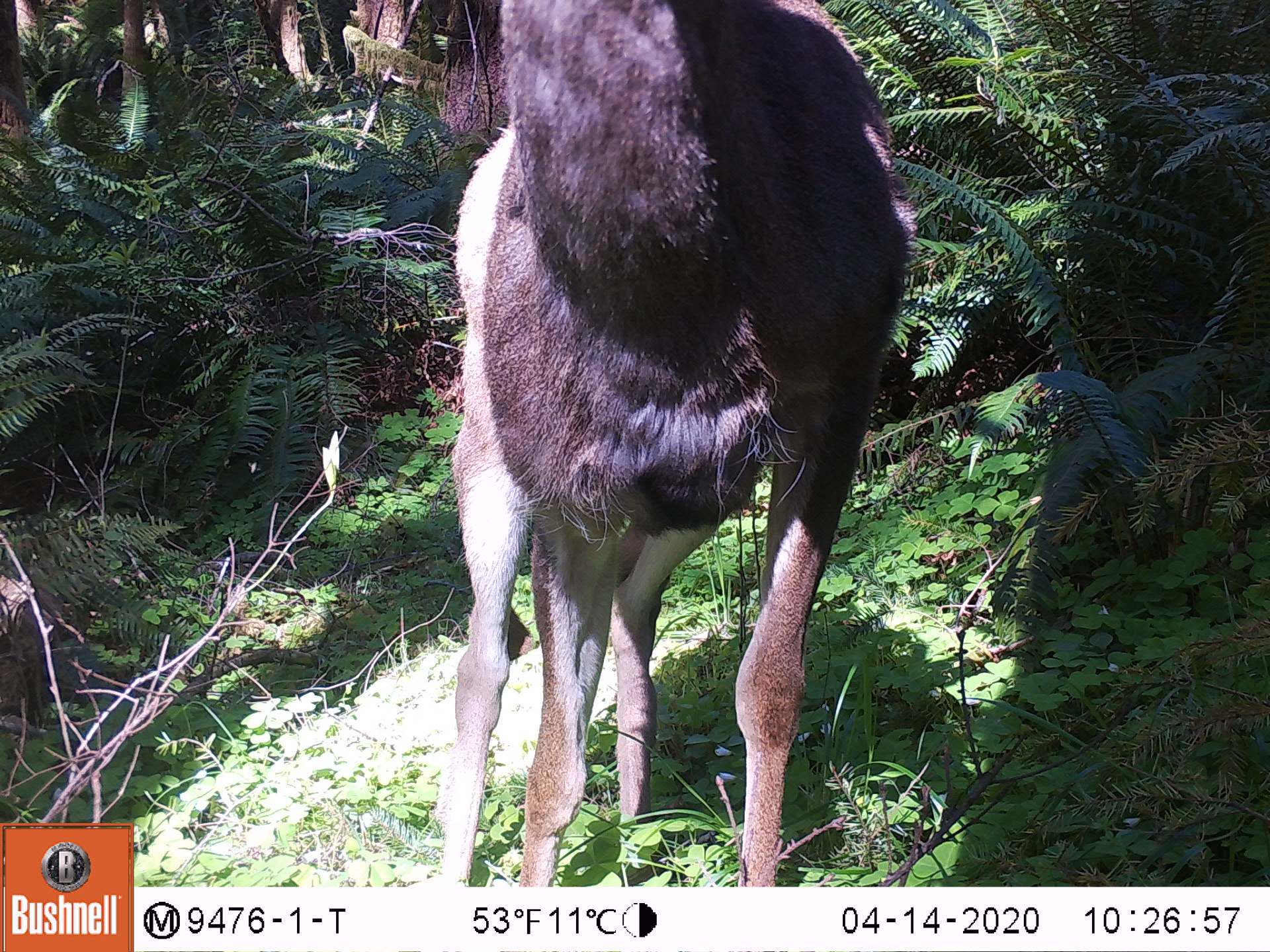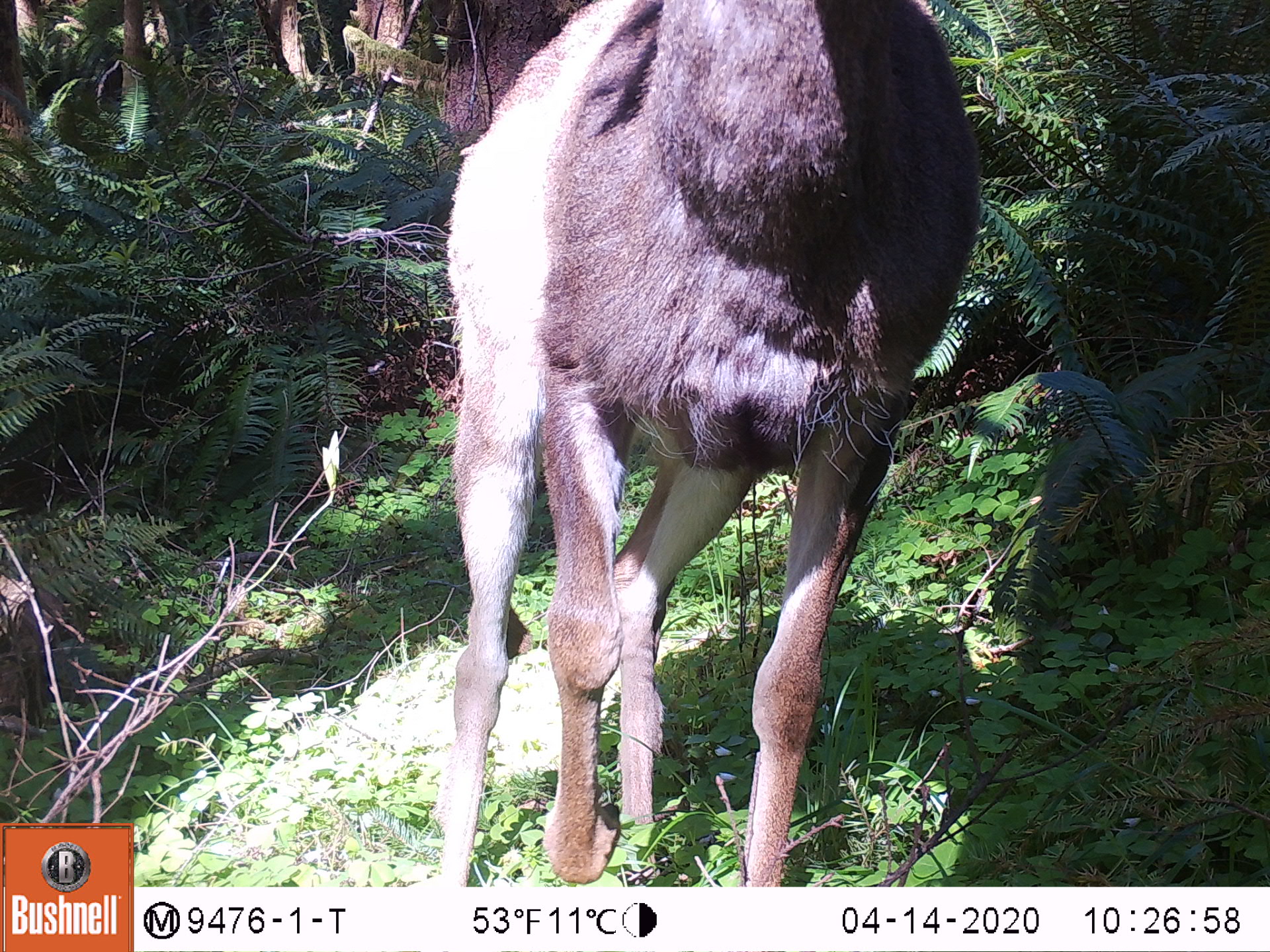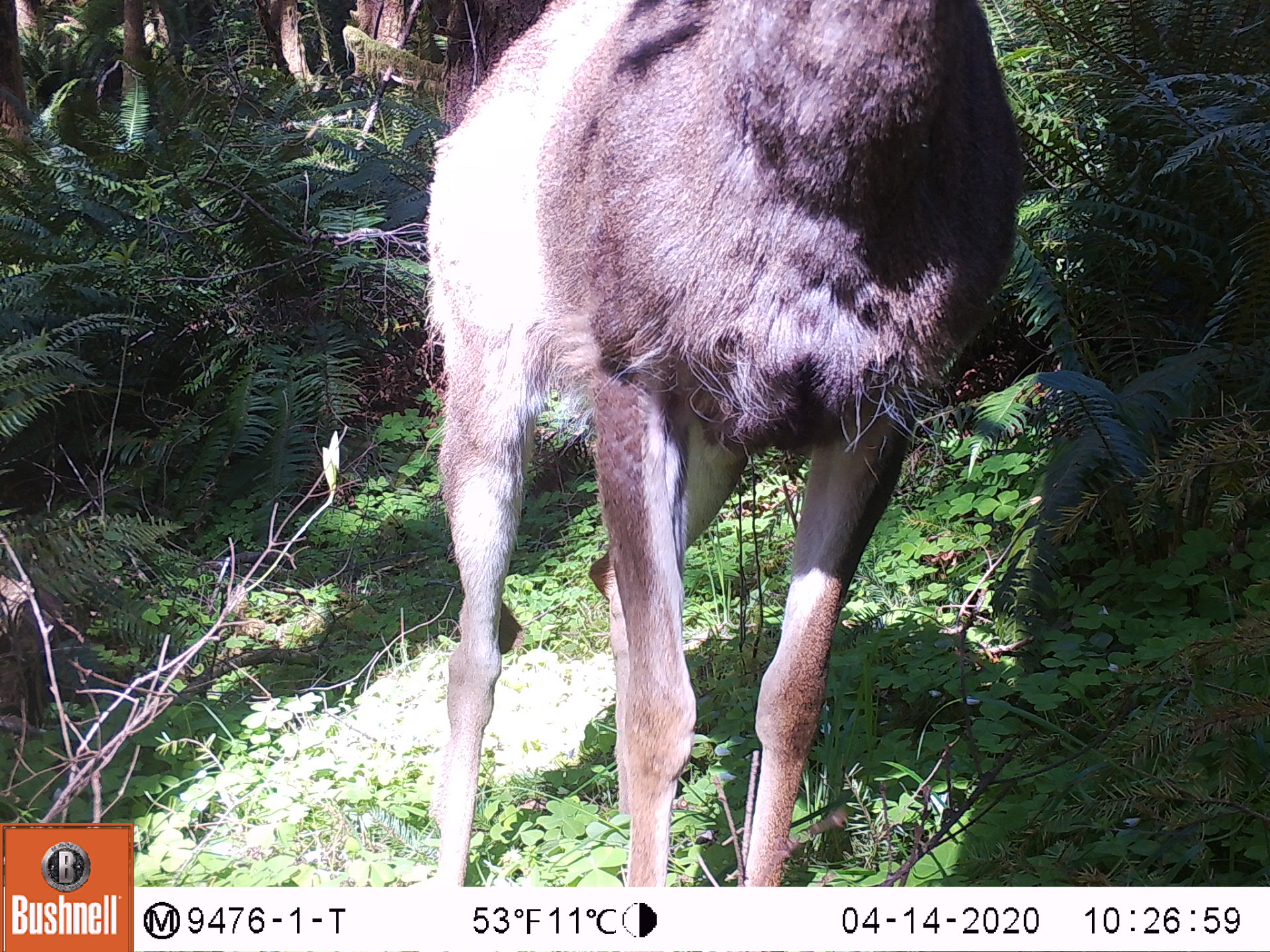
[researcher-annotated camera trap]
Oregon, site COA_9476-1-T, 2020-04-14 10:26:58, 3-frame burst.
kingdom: Animalia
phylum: Chordata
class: Mammalia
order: Artiodactyla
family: Cervidae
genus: Odocoileus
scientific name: Odocoileus hemionus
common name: black-tailed deer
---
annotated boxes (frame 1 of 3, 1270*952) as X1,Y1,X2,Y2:
black-tailed deer: 415,1,920,880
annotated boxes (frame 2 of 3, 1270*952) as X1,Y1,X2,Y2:
black-tailed deer: 426,0,1001,880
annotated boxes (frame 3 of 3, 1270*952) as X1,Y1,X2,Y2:
black-tailed deer: 411,0,1043,880